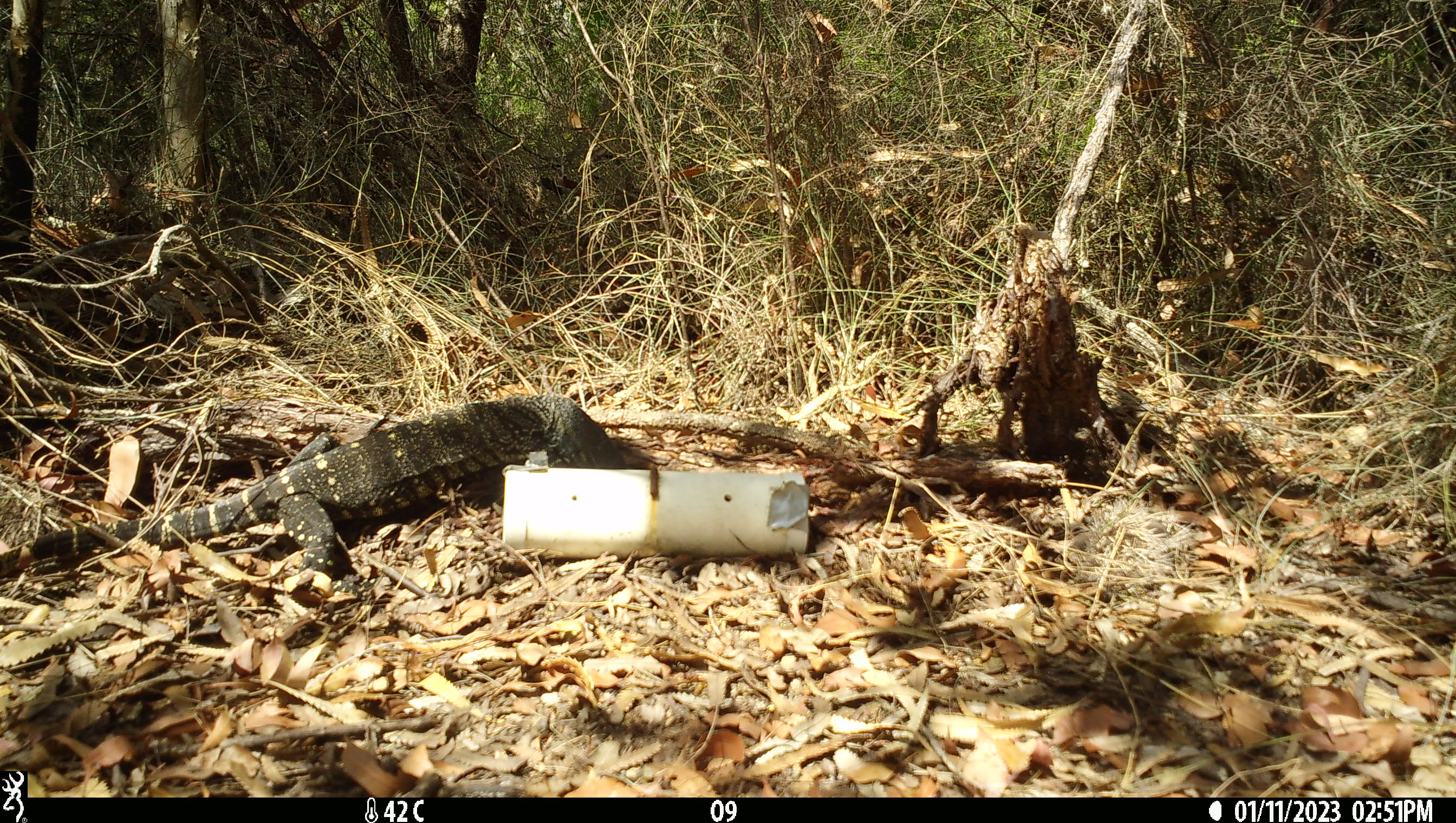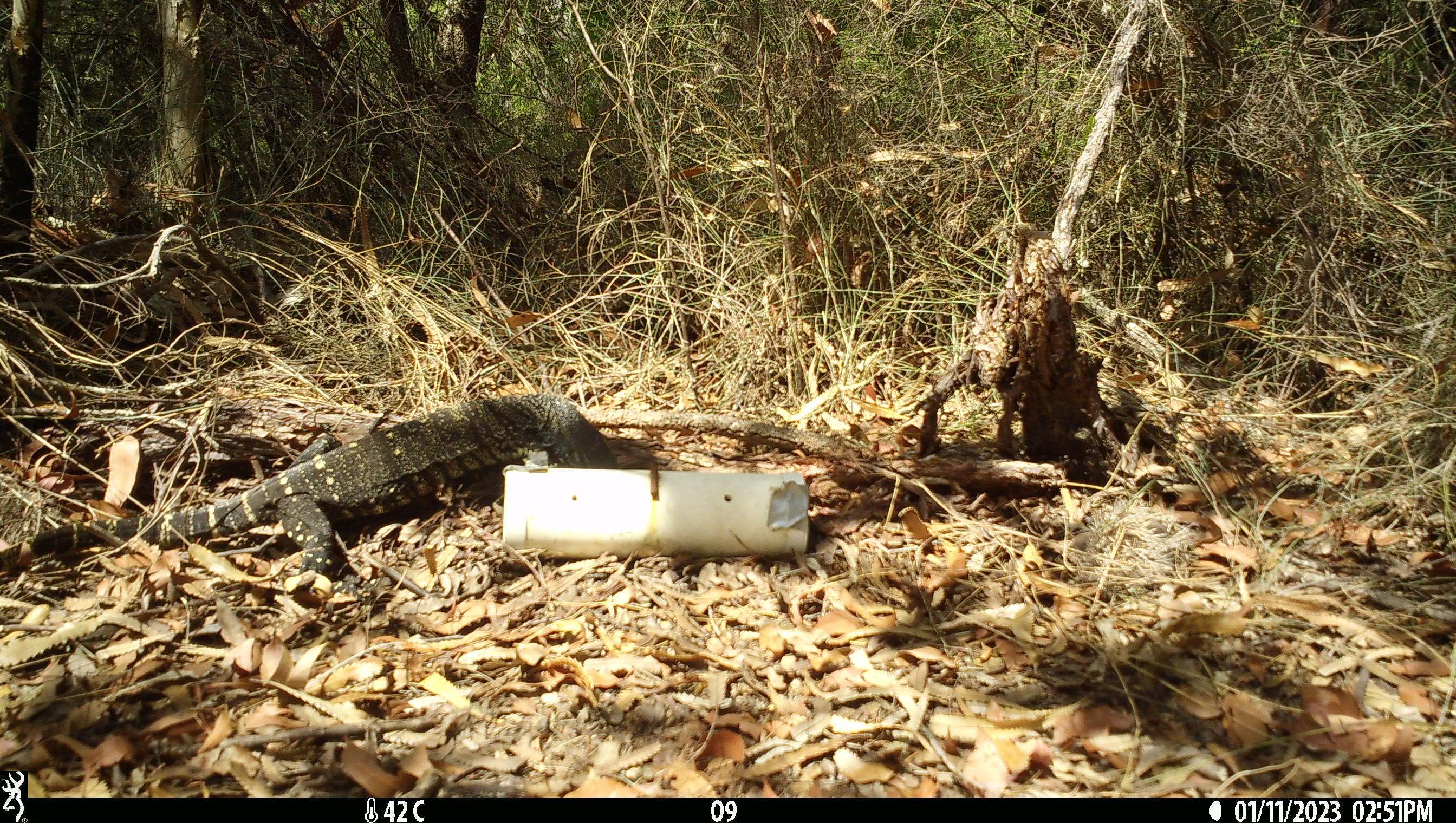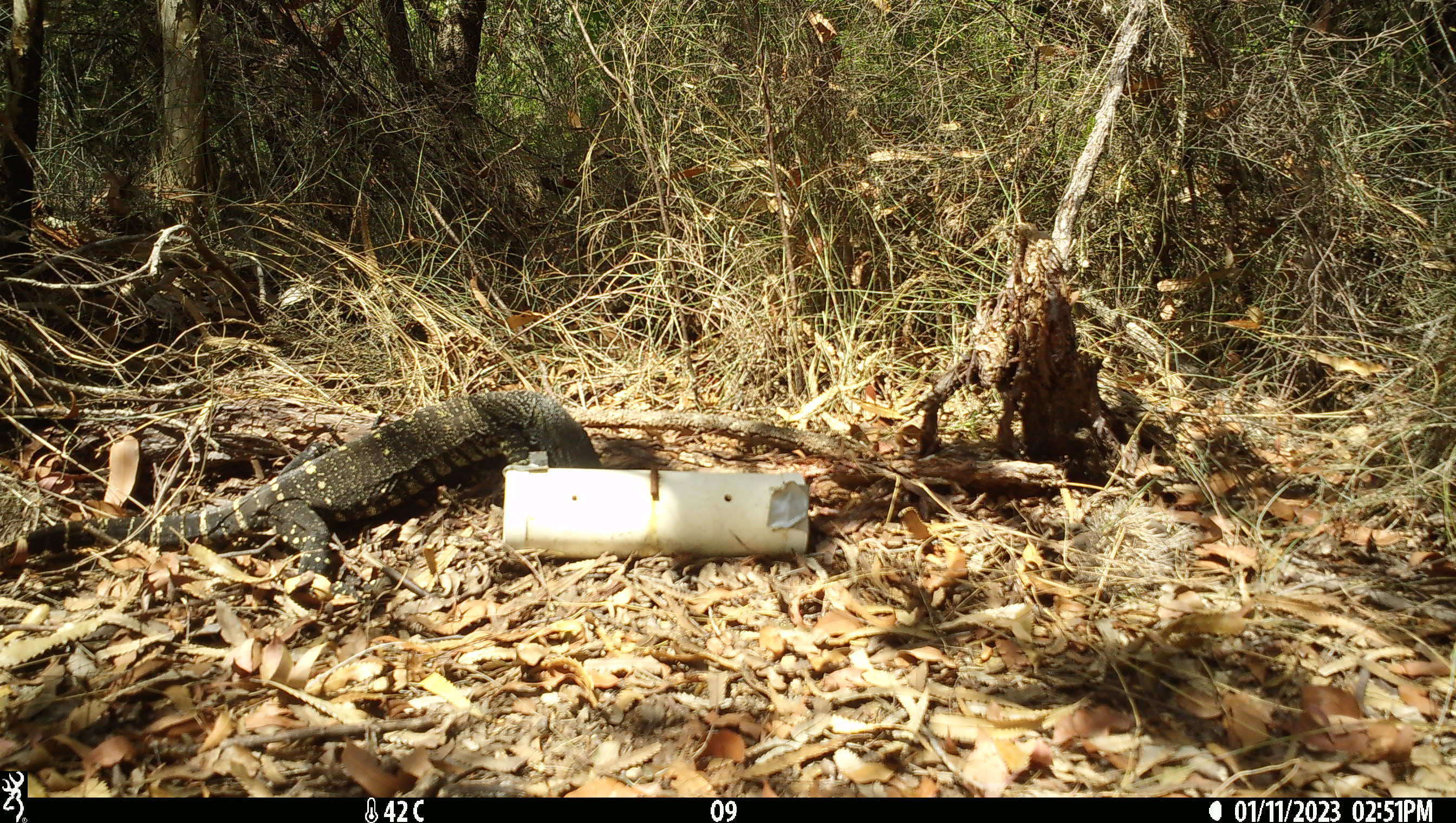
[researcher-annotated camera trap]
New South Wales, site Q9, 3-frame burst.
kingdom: Animalia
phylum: Chordata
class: Reptilia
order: Squamata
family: Varanidae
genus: Varanus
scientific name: Varanus varius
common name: lace monitor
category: goanna